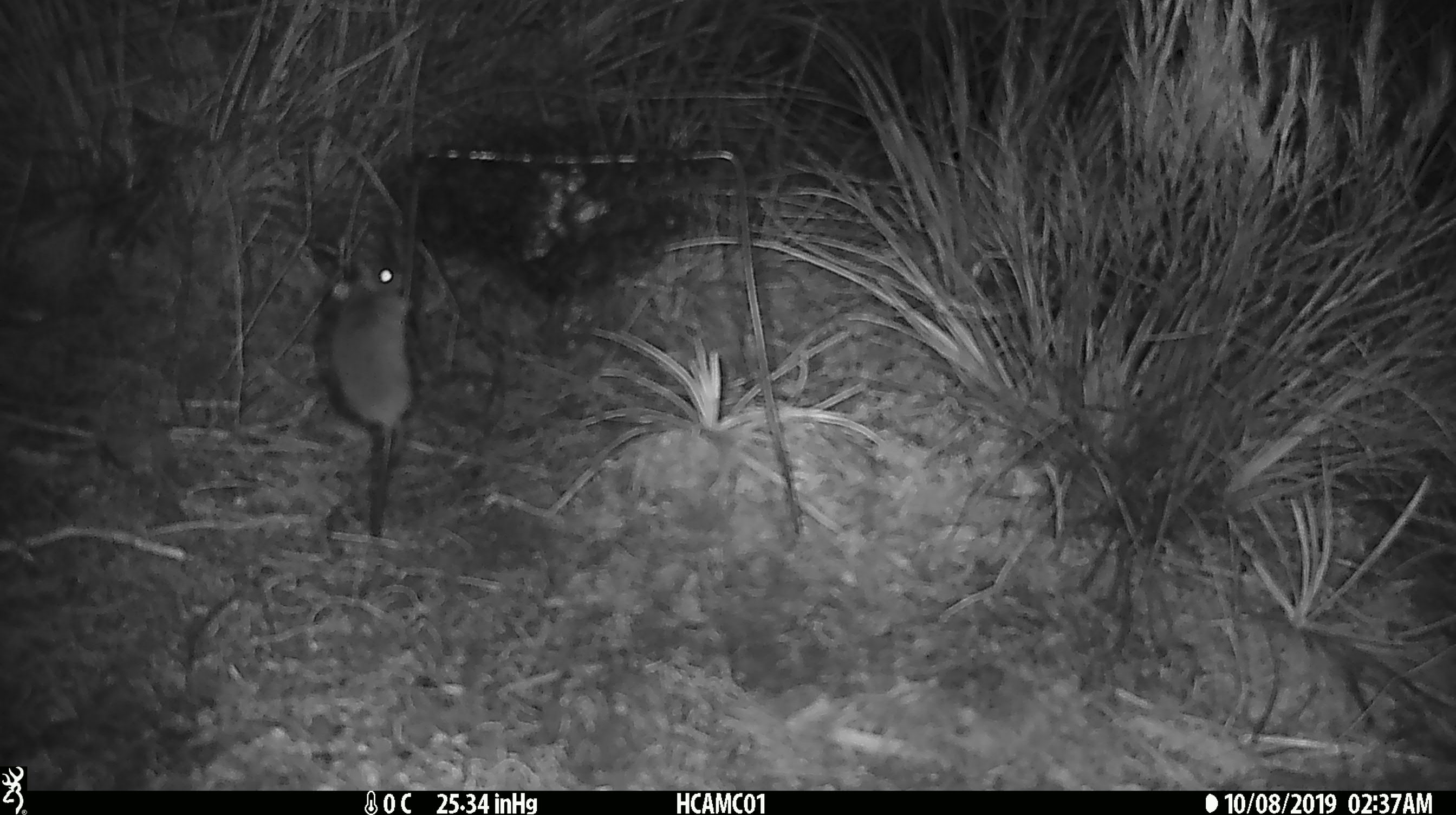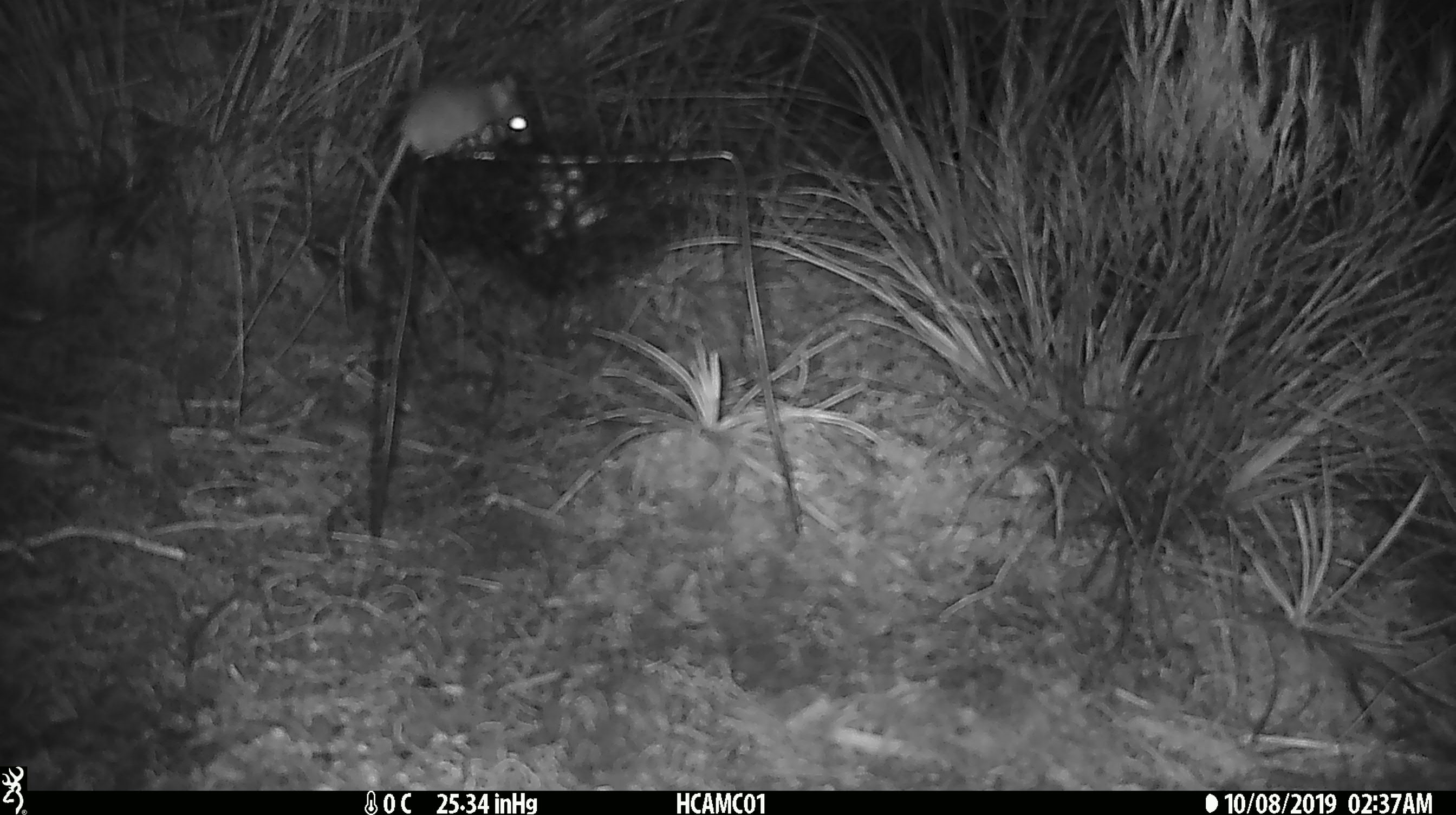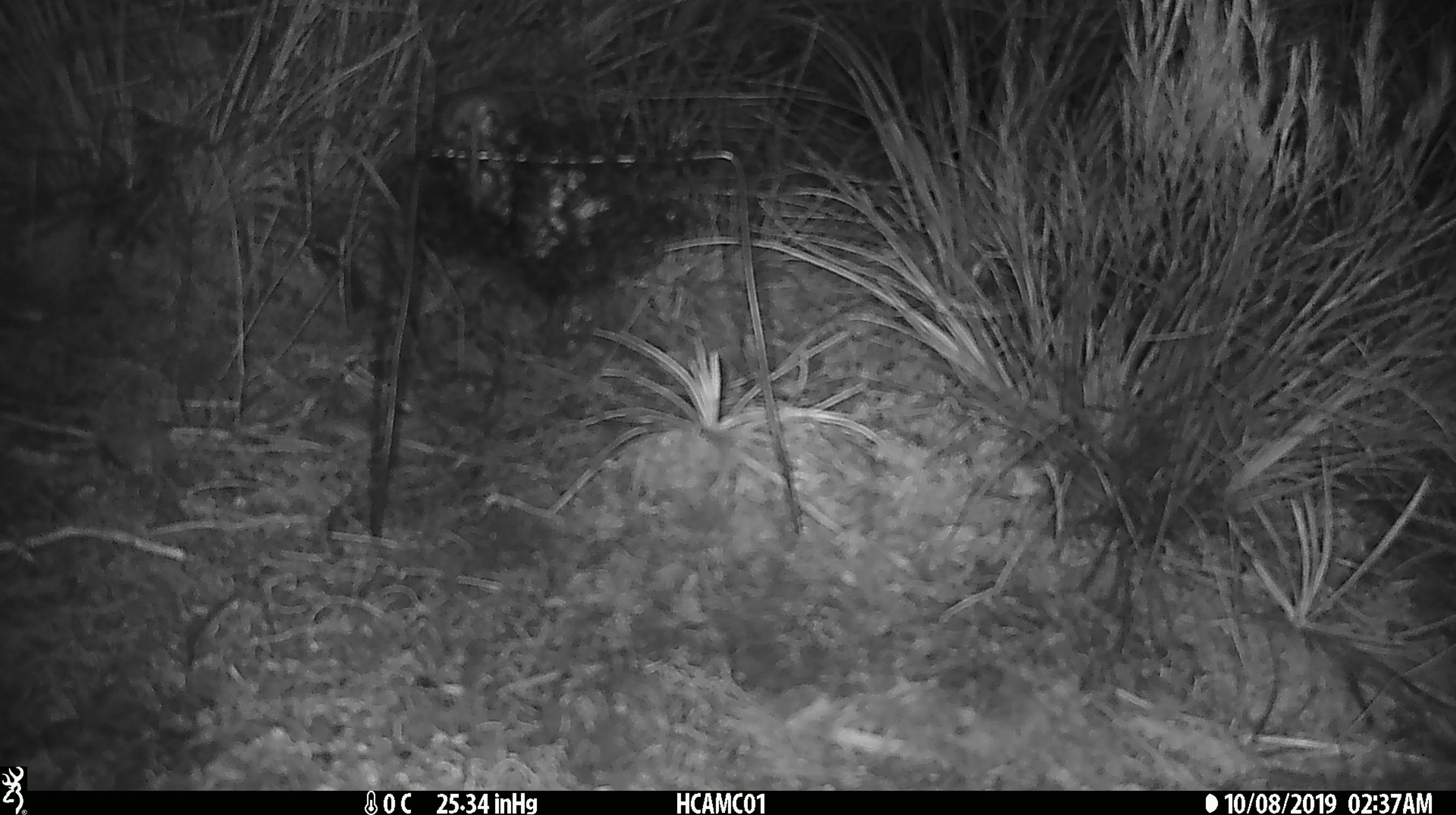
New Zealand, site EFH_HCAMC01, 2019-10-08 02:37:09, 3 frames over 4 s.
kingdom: Animalia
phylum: Chordata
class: Mammalia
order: Rodentia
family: Muridae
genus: Mus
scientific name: Mus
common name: mouse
Mouse (Mus).